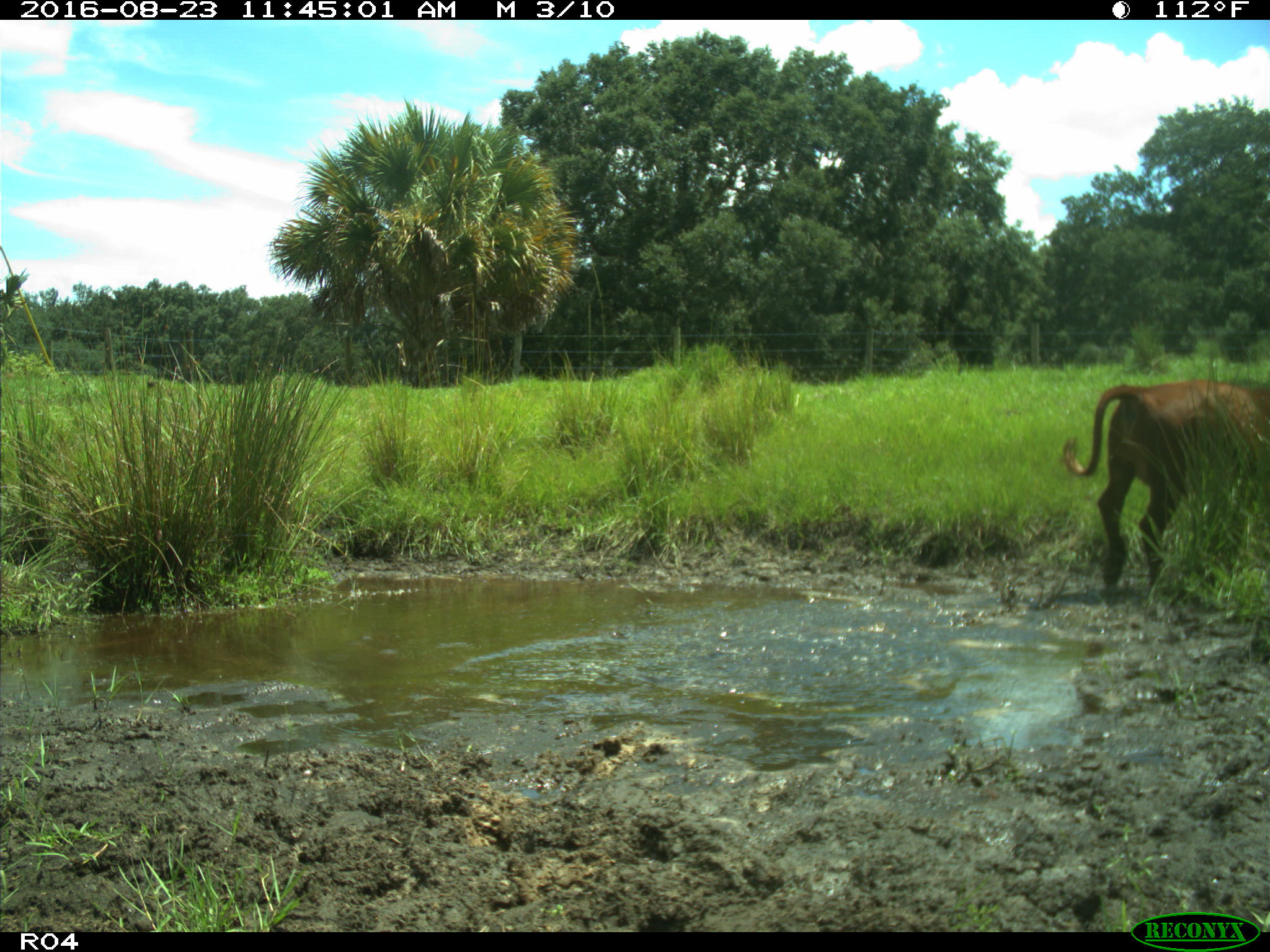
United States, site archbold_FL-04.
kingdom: Animalia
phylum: Chordata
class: Mammalia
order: Artiodactyla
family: Bovidae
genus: Bos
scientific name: Bos taurus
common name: domestic cow